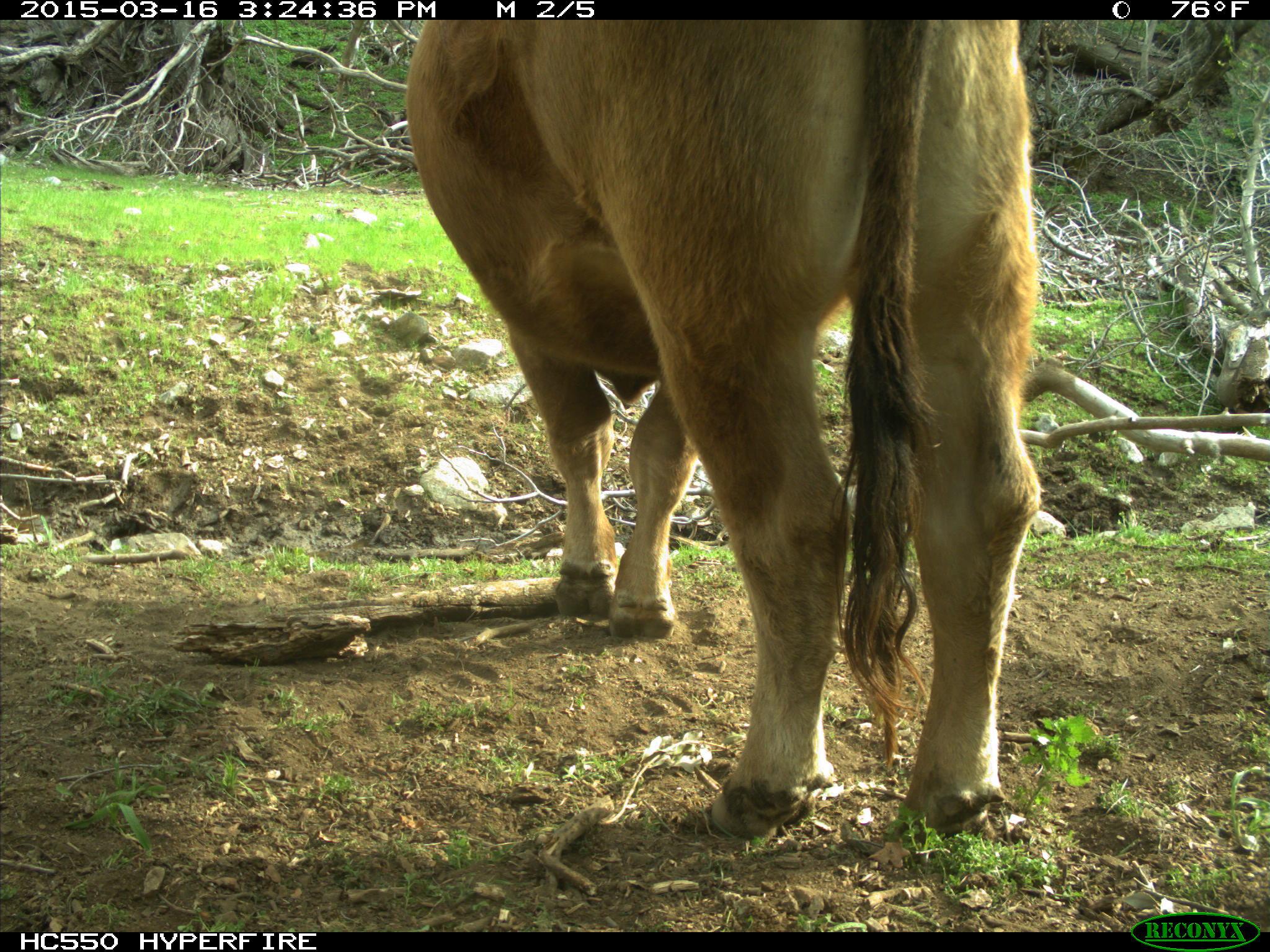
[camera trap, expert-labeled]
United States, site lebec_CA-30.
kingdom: Animalia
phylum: Chordata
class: Mammalia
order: Artiodactyla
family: Bovidae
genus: Bos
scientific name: Bos taurus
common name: domestic cow